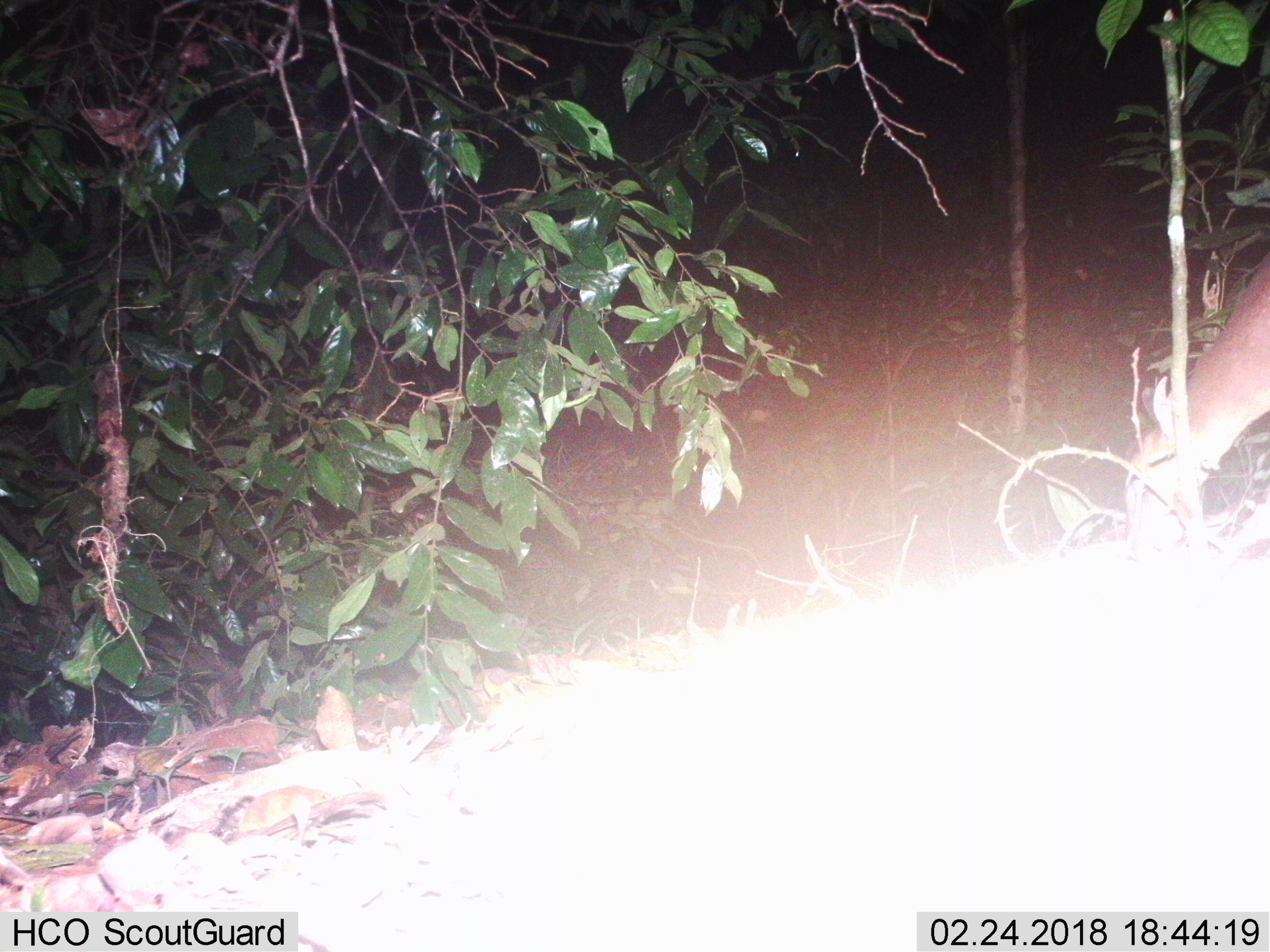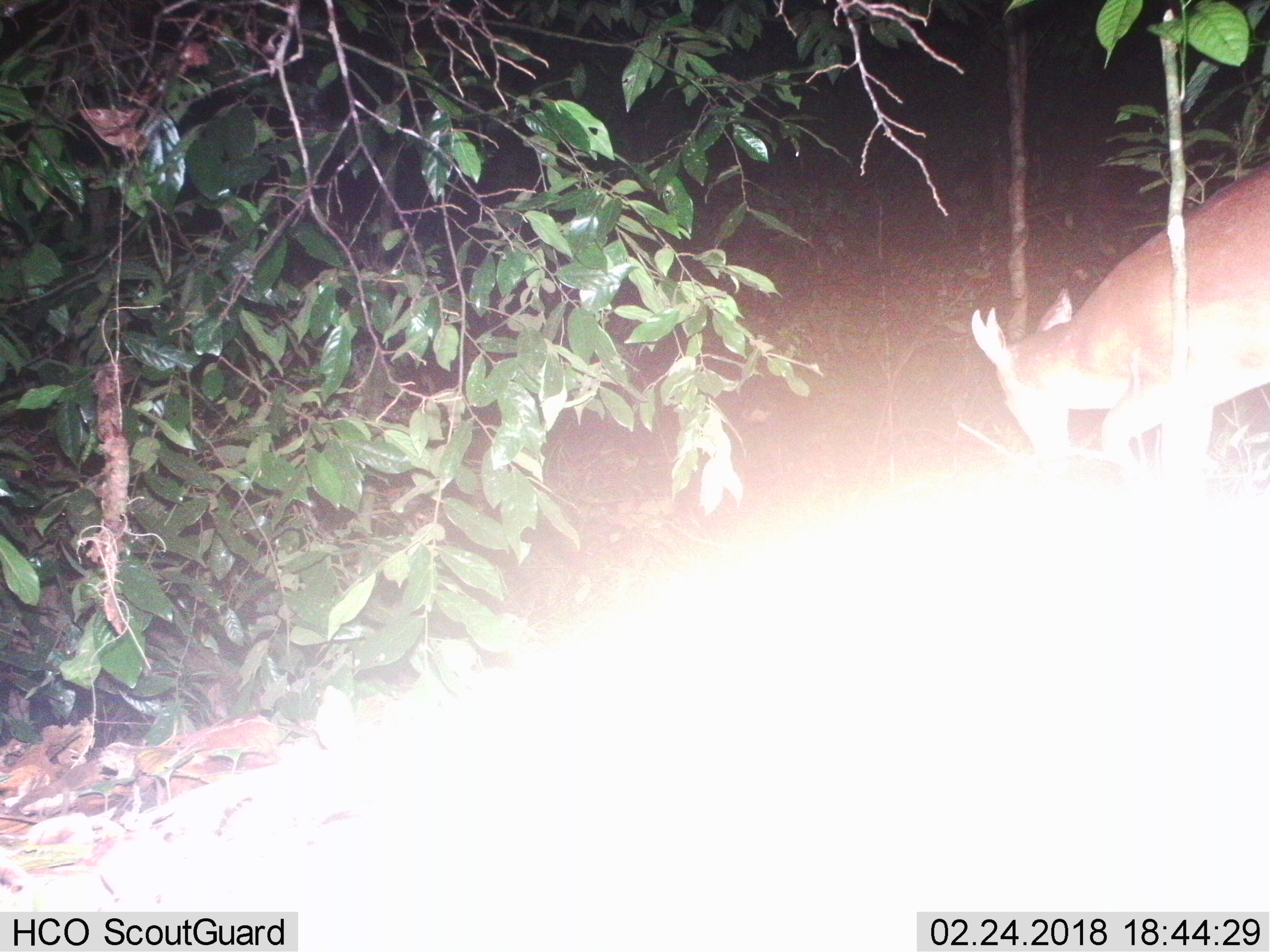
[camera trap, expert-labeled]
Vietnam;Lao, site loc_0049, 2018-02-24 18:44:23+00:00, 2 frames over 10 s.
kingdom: Animalia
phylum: Chordata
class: Mammalia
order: Artiodactyla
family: Cervidae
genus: Muntiacus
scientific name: Muntiacus vuquangensis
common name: large-antlered muntjac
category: large antlered muntjac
Large antlered muntjac (large-antlered muntjac) (Muntiacus vuquangensis). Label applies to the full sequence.